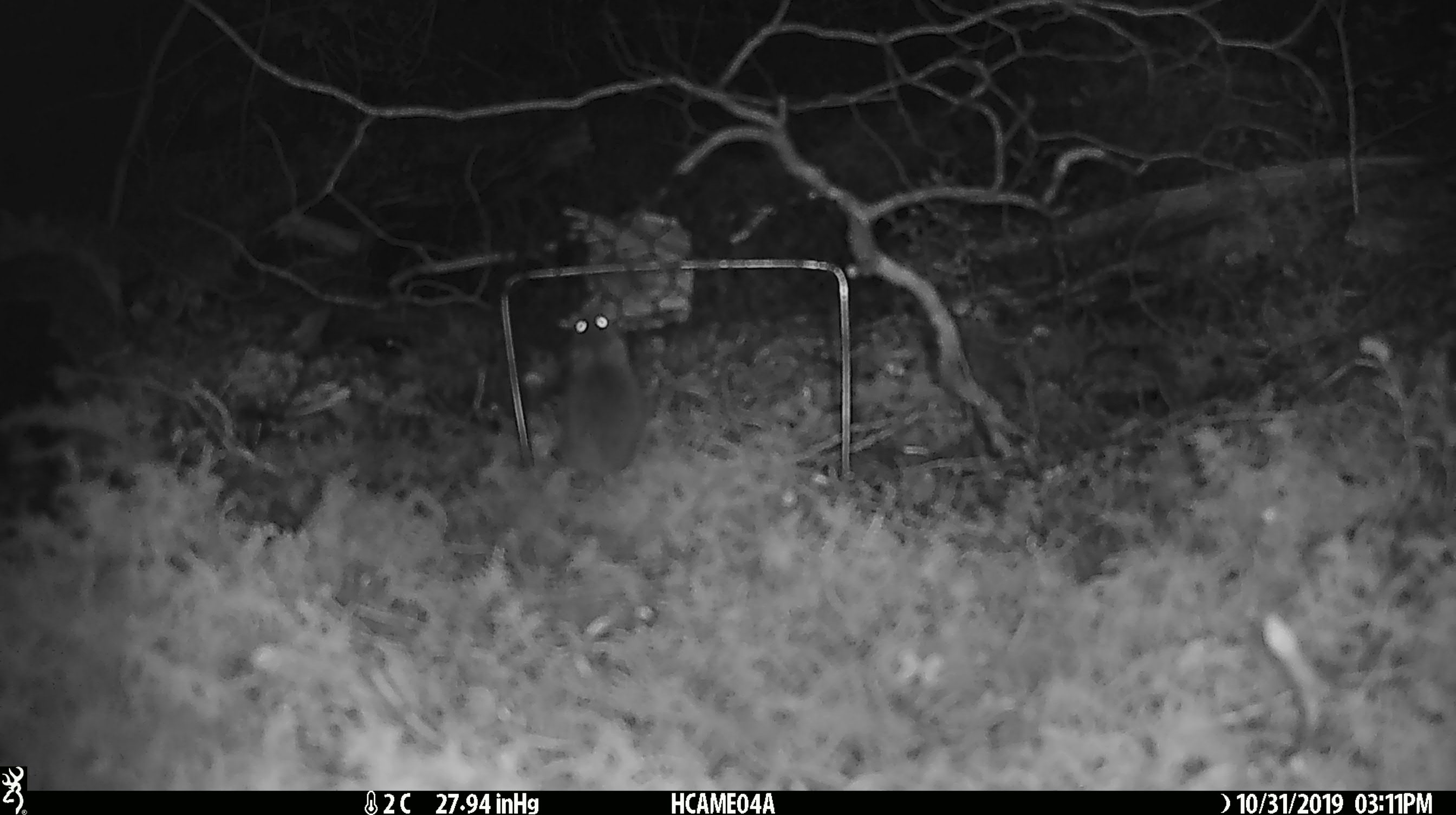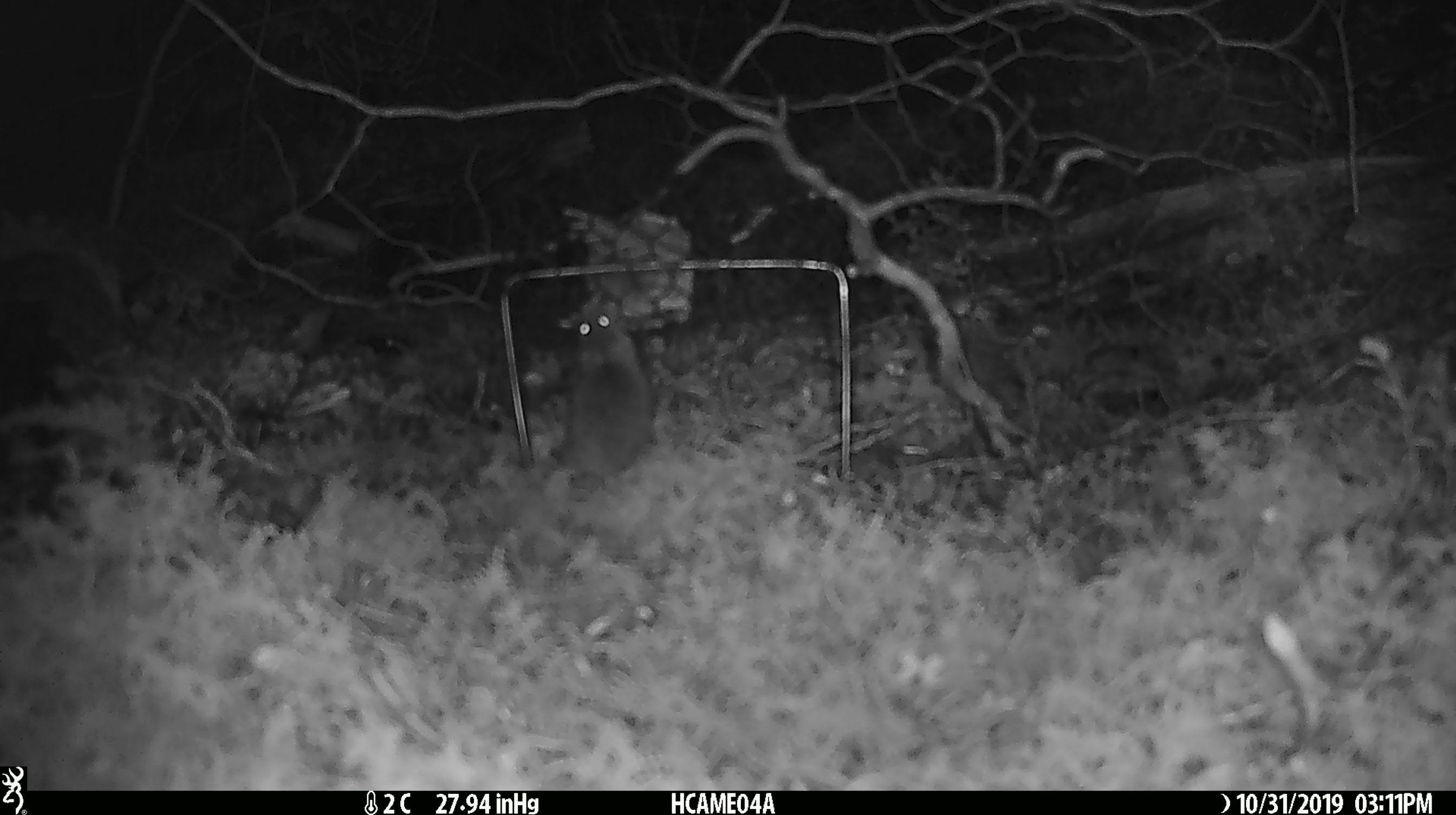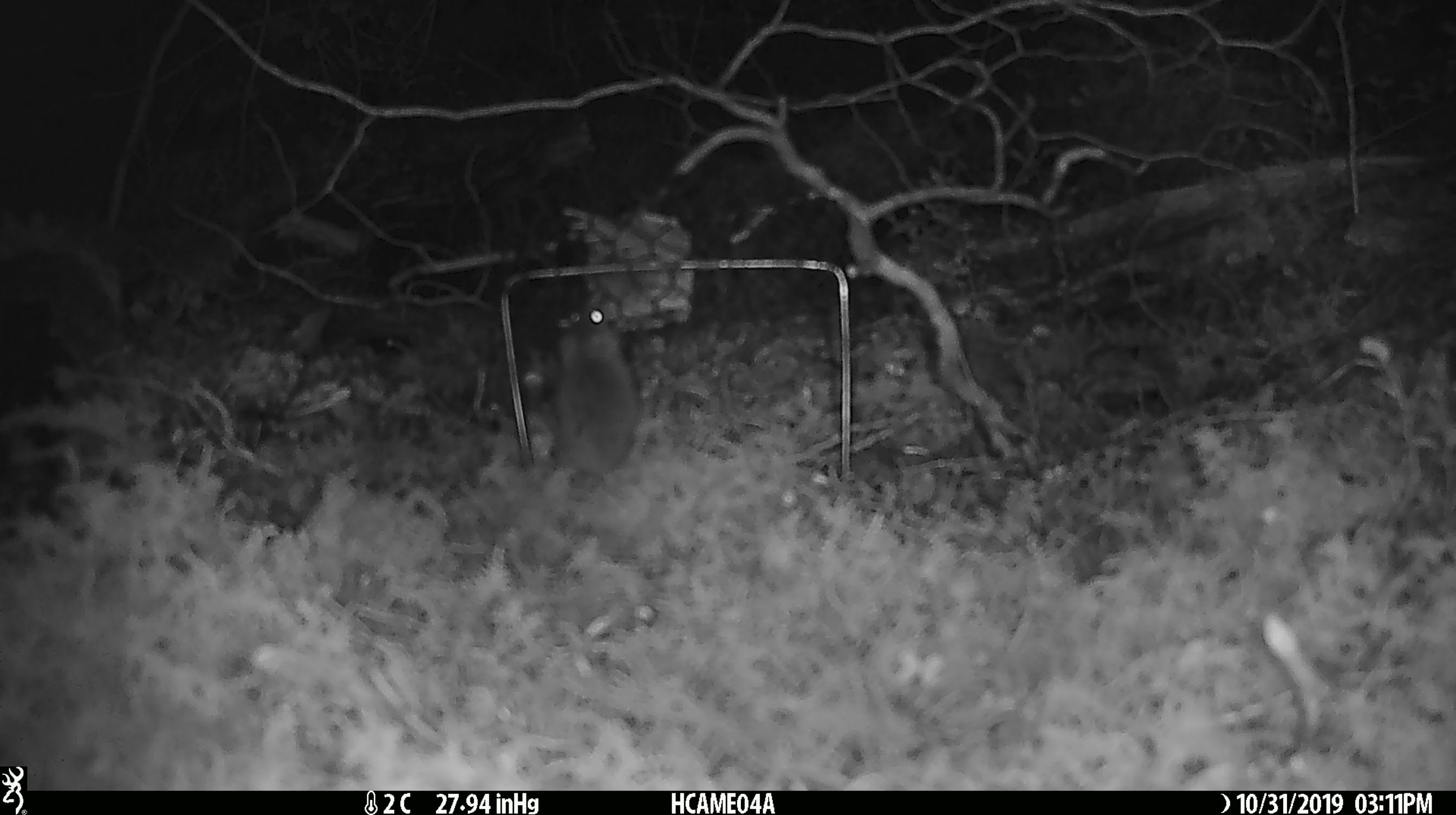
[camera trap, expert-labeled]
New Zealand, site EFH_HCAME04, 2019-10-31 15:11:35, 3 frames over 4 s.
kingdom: Animalia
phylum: Chordata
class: Mammalia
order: Rodentia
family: Muridae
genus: Mus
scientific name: Mus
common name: mouse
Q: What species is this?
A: Mouse (Mus).